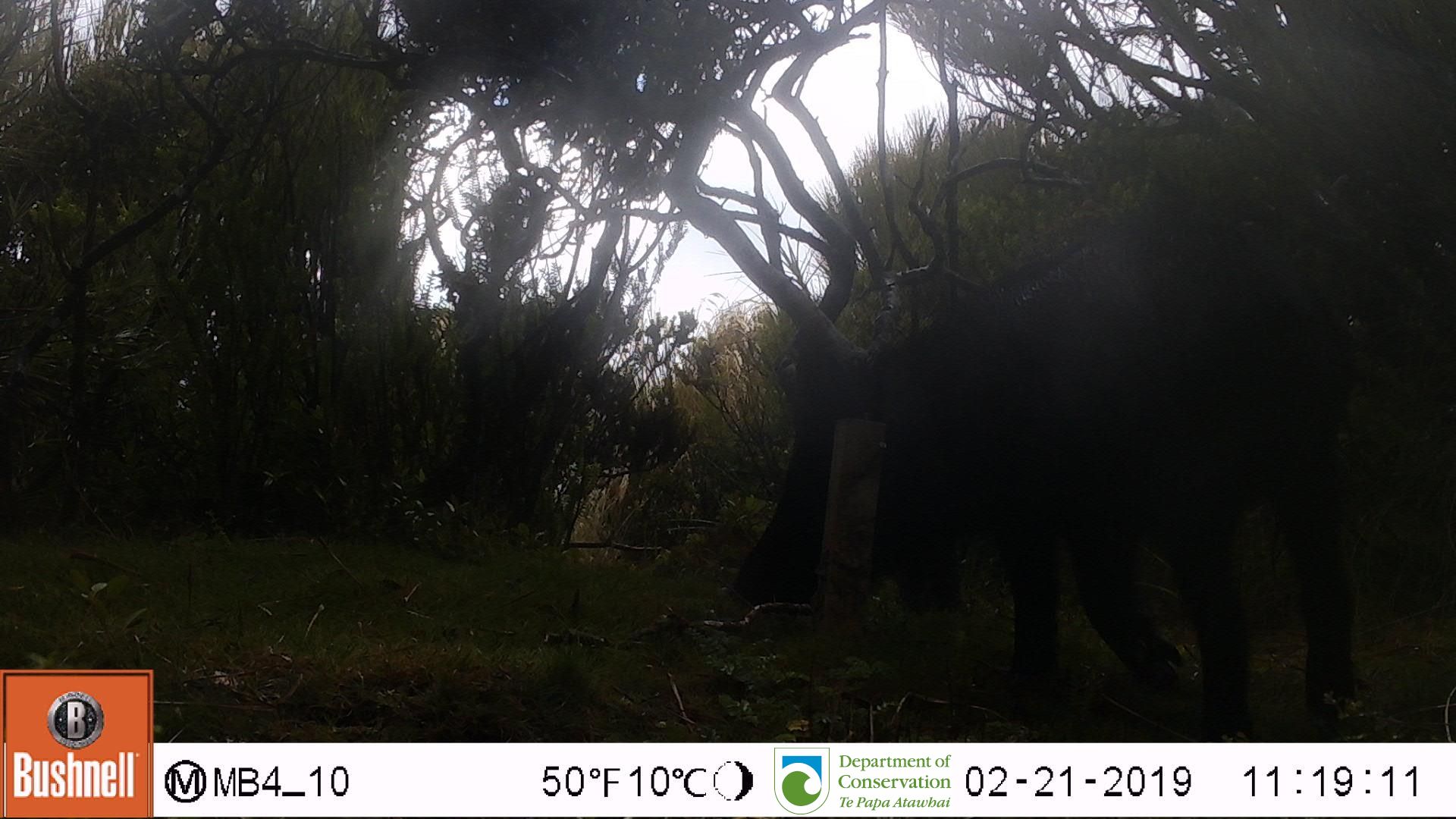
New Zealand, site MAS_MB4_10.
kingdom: Animalia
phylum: Chordata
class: Mammalia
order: Artiodactyla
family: Suidae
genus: Sus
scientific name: Sus scrofa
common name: pig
Pig (Sus scrofa).